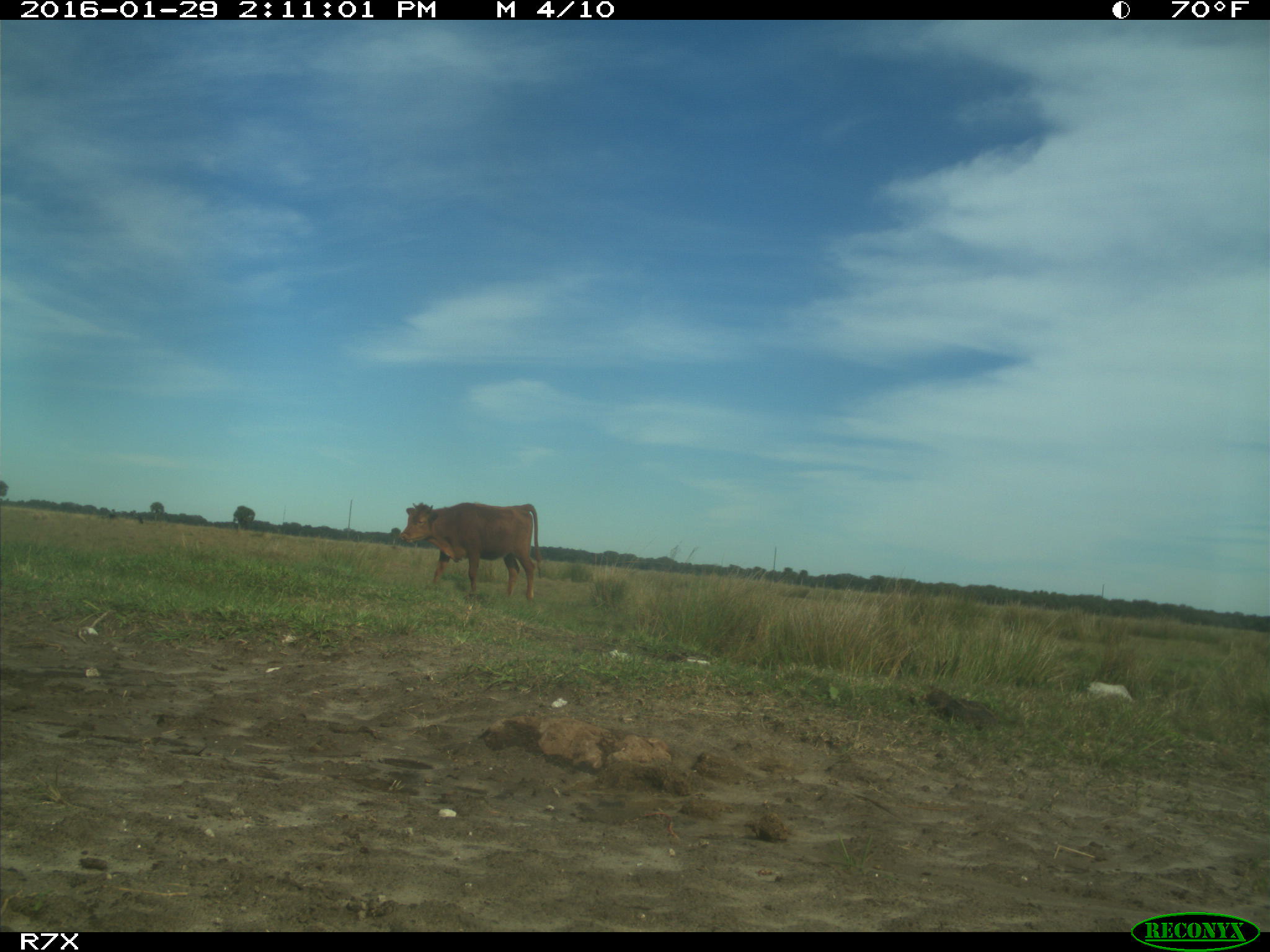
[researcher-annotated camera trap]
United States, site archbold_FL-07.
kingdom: Animalia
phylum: Chordata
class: Mammalia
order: Artiodactyla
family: Bovidae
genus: Bos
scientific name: Bos taurus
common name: domestic cow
Bos taurus (domestic cow).